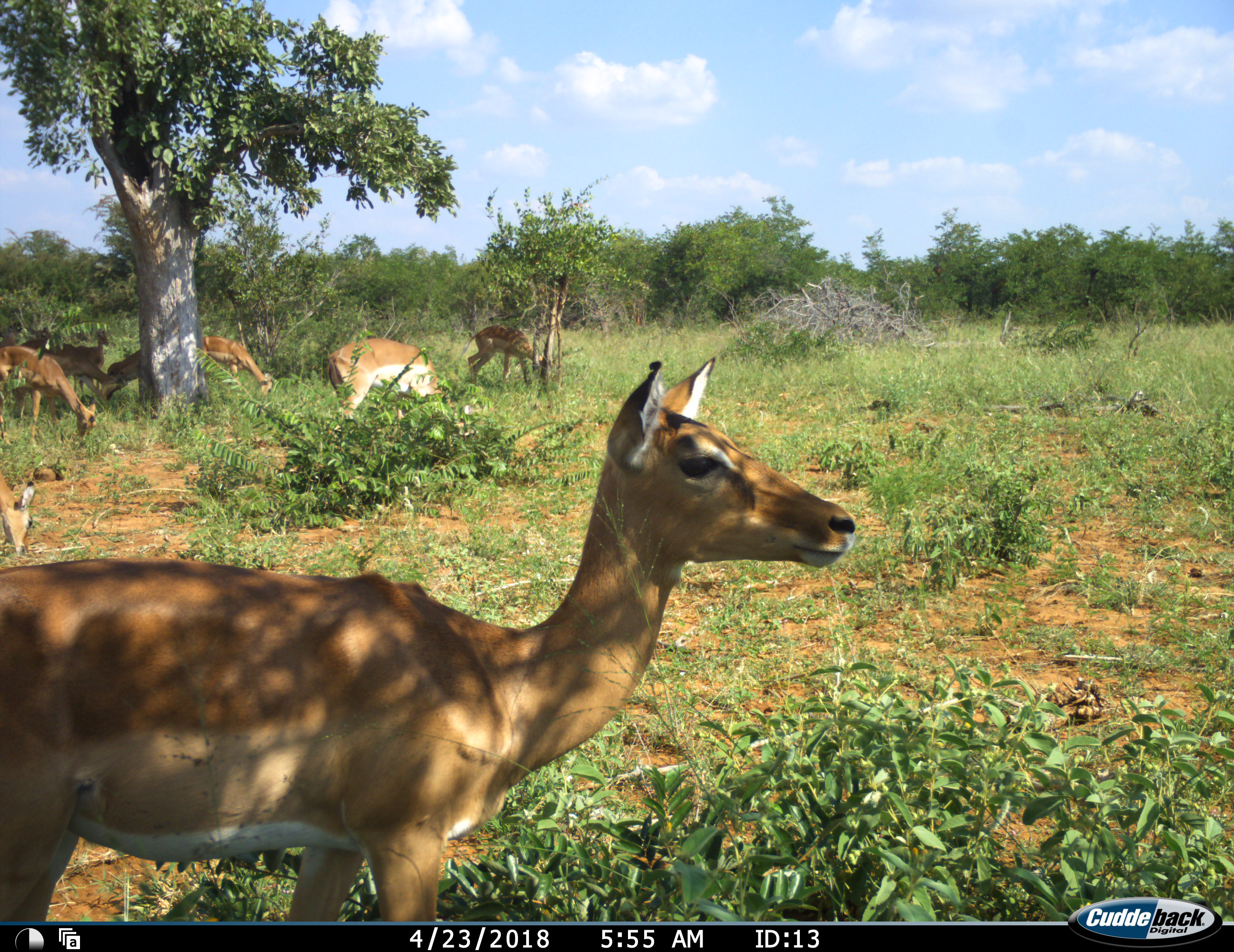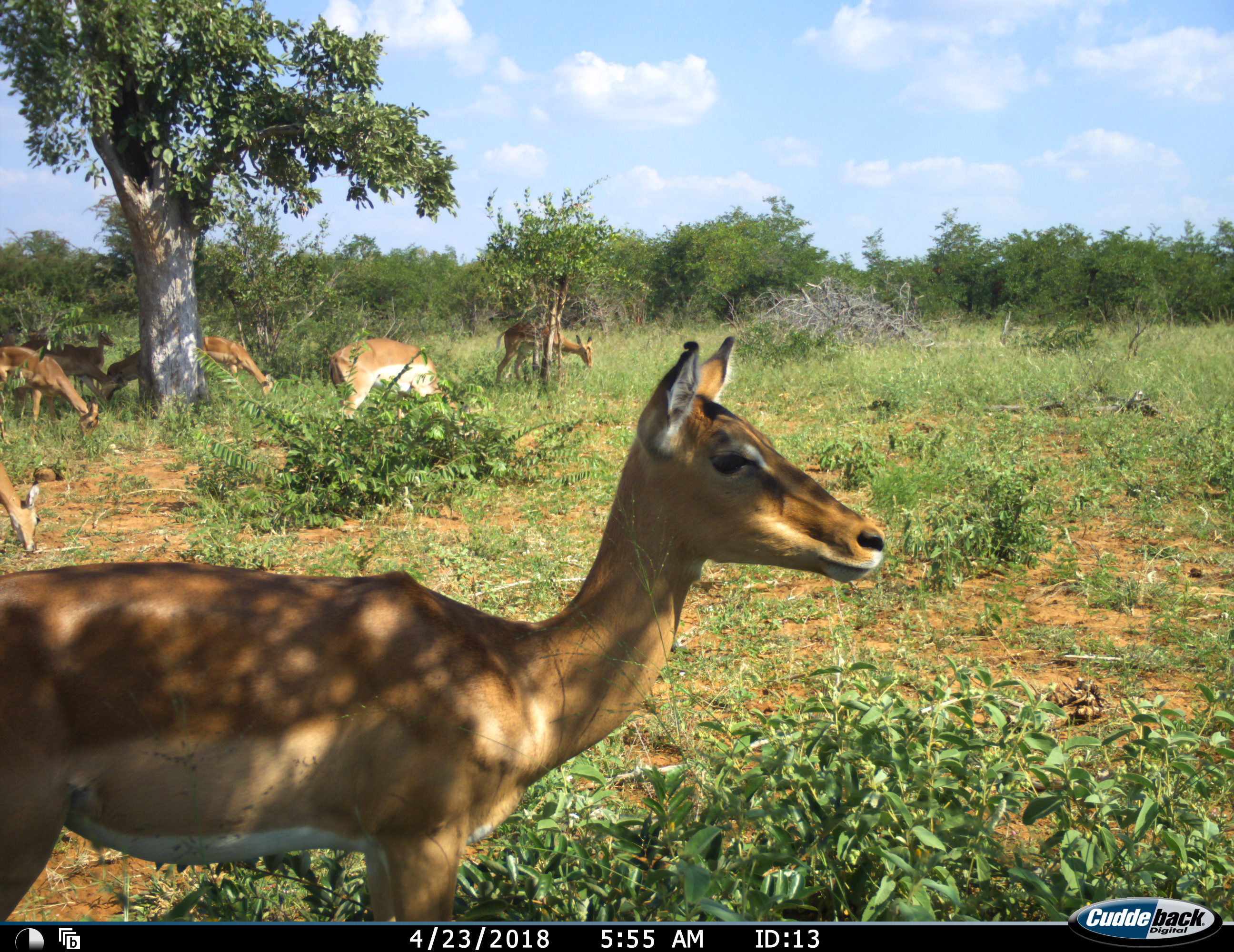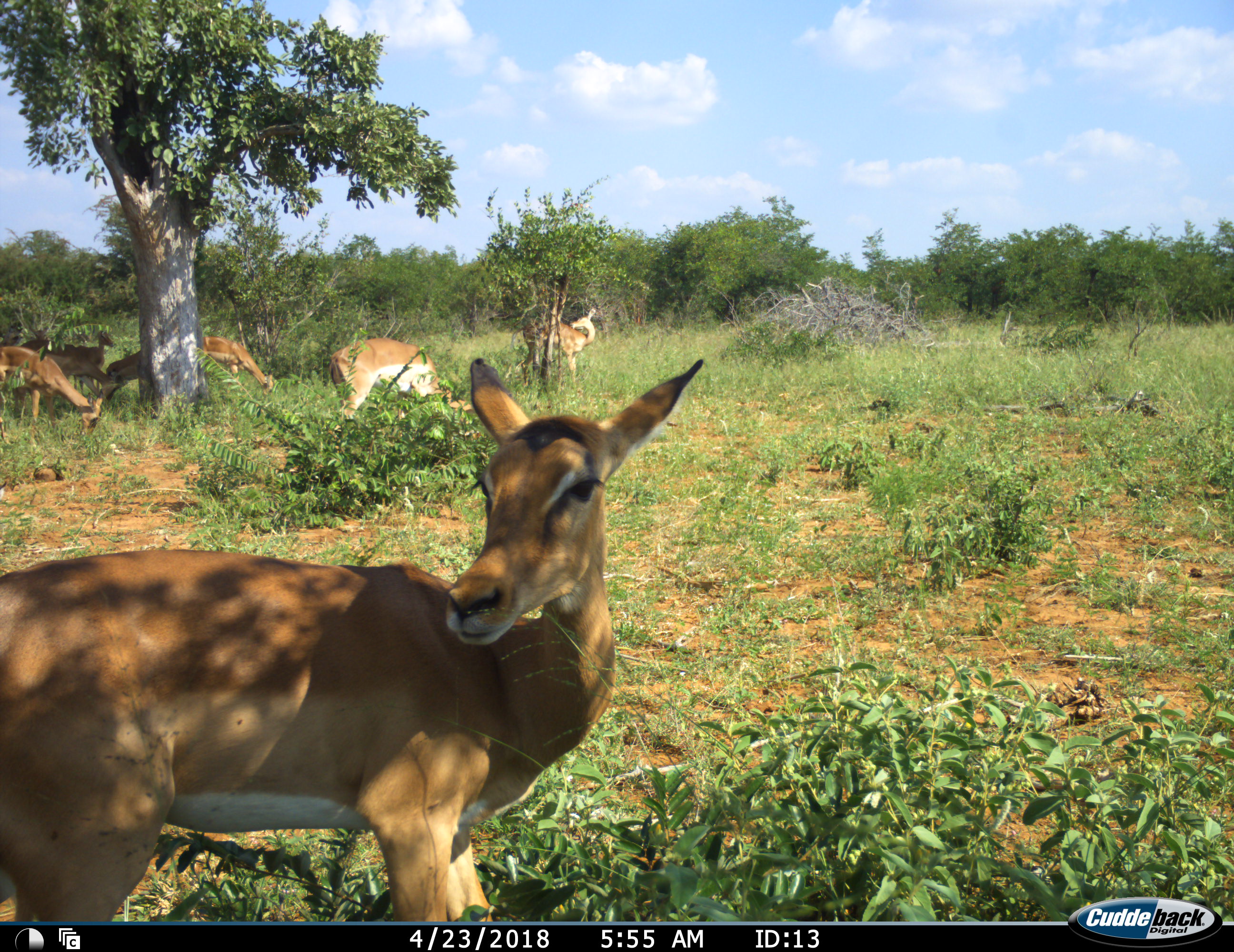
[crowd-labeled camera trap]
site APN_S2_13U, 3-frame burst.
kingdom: Animalia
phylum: Chordata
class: Mammalia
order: Artiodactyla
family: Bovidae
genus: Aepyceros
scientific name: Aepyceros melampus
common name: impala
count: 10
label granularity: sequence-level